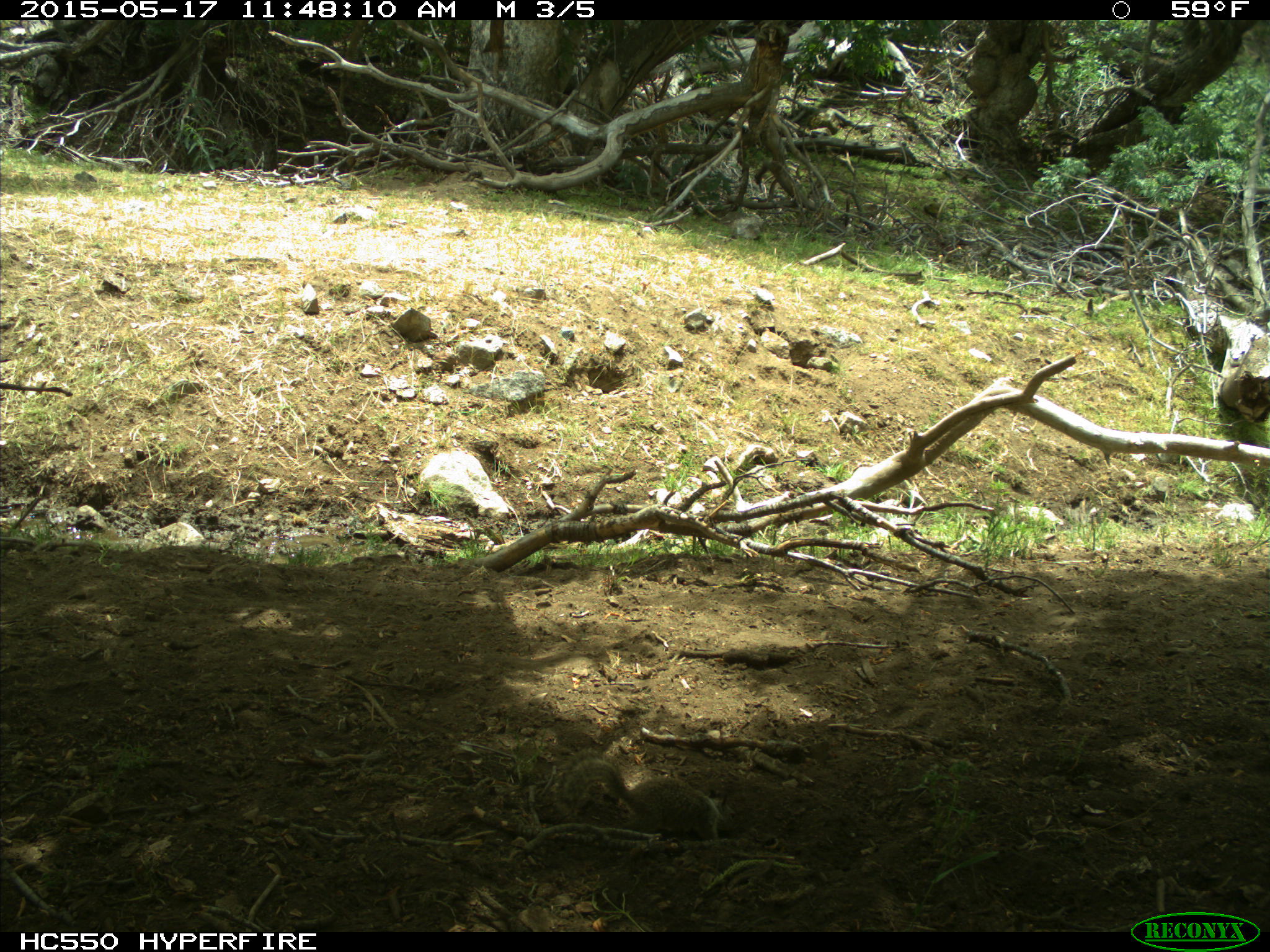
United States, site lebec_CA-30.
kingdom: Animalia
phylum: Chordata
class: Mammalia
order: Rodentia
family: Sciuridae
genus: Otospermophilus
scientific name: Otospermophilus beecheyi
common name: california ground squirrel